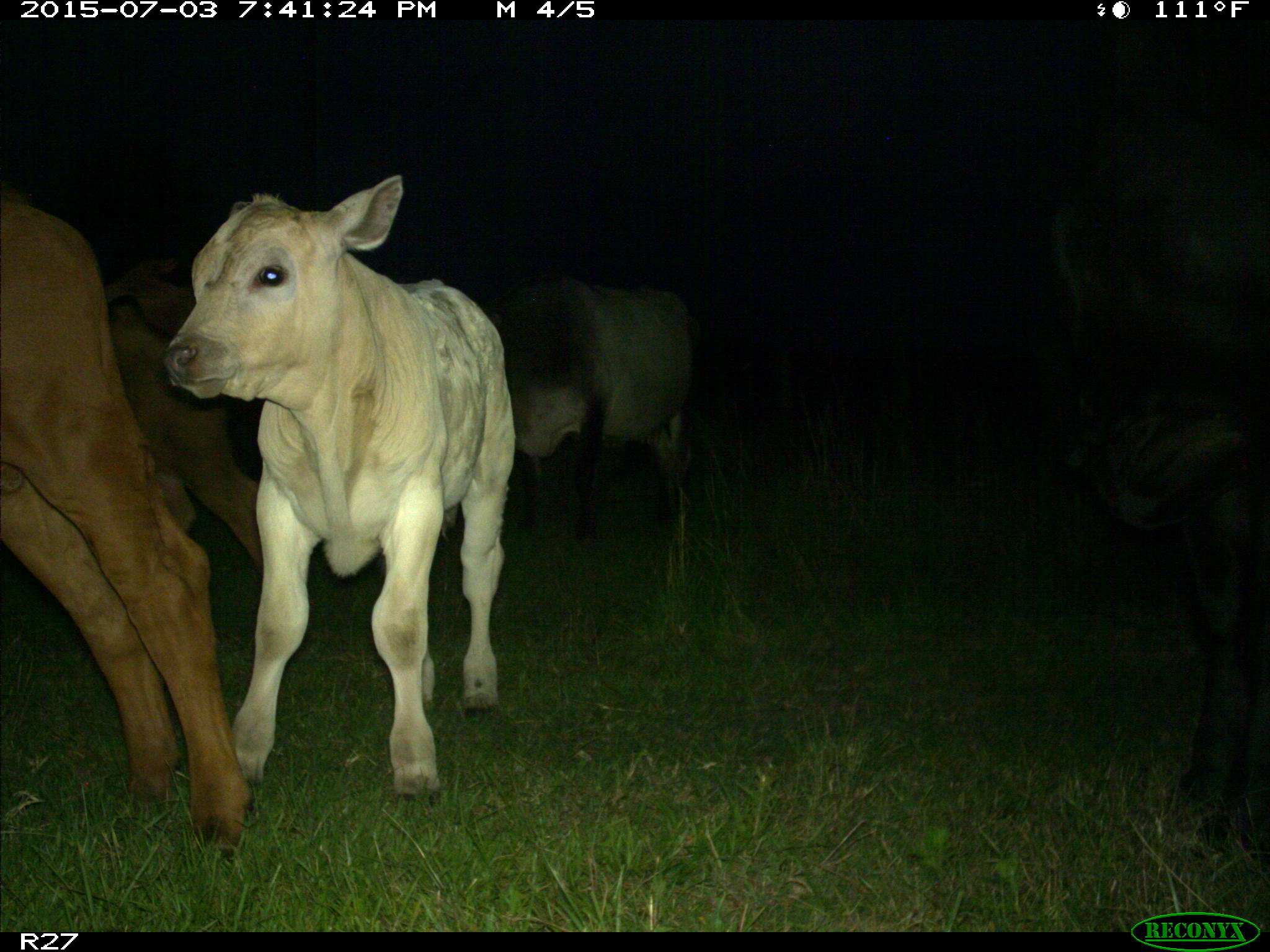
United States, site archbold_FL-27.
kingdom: Animalia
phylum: Chordata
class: Mammalia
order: Artiodactyla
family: Bovidae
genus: Bos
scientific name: Bos taurus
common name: domestic cow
Bos taurus (domestic cow).